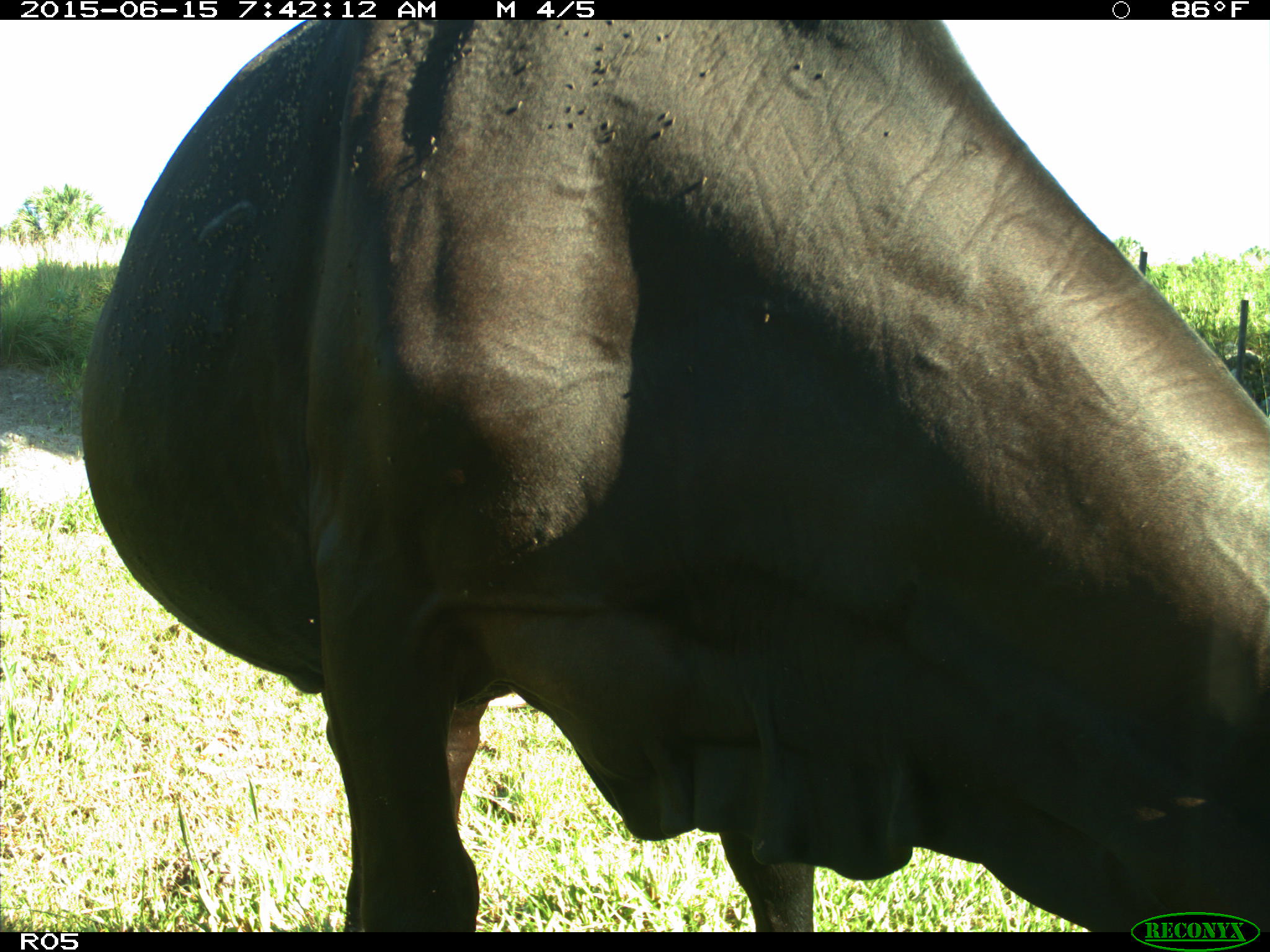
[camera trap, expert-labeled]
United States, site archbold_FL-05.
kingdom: Animalia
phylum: Chordata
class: Mammalia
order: Artiodactyla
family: Bovidae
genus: Bos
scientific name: Bos taurus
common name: domestic cow